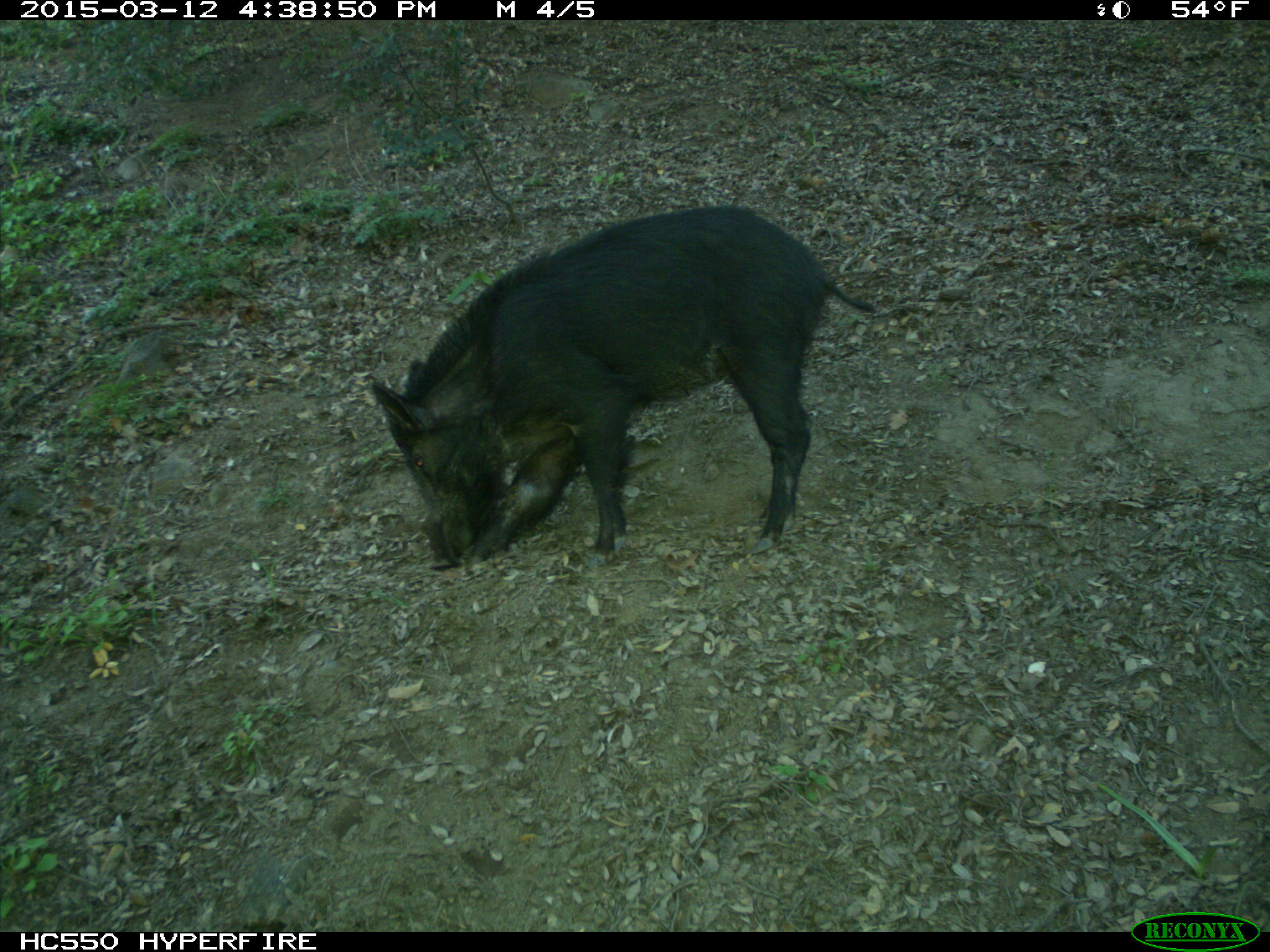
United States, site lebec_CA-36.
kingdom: Animalia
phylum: Chordata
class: Mammalia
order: Artiodactyla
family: Suidae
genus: Sus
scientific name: Sus scrofa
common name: wild boar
Sus scrofa (wild boar).